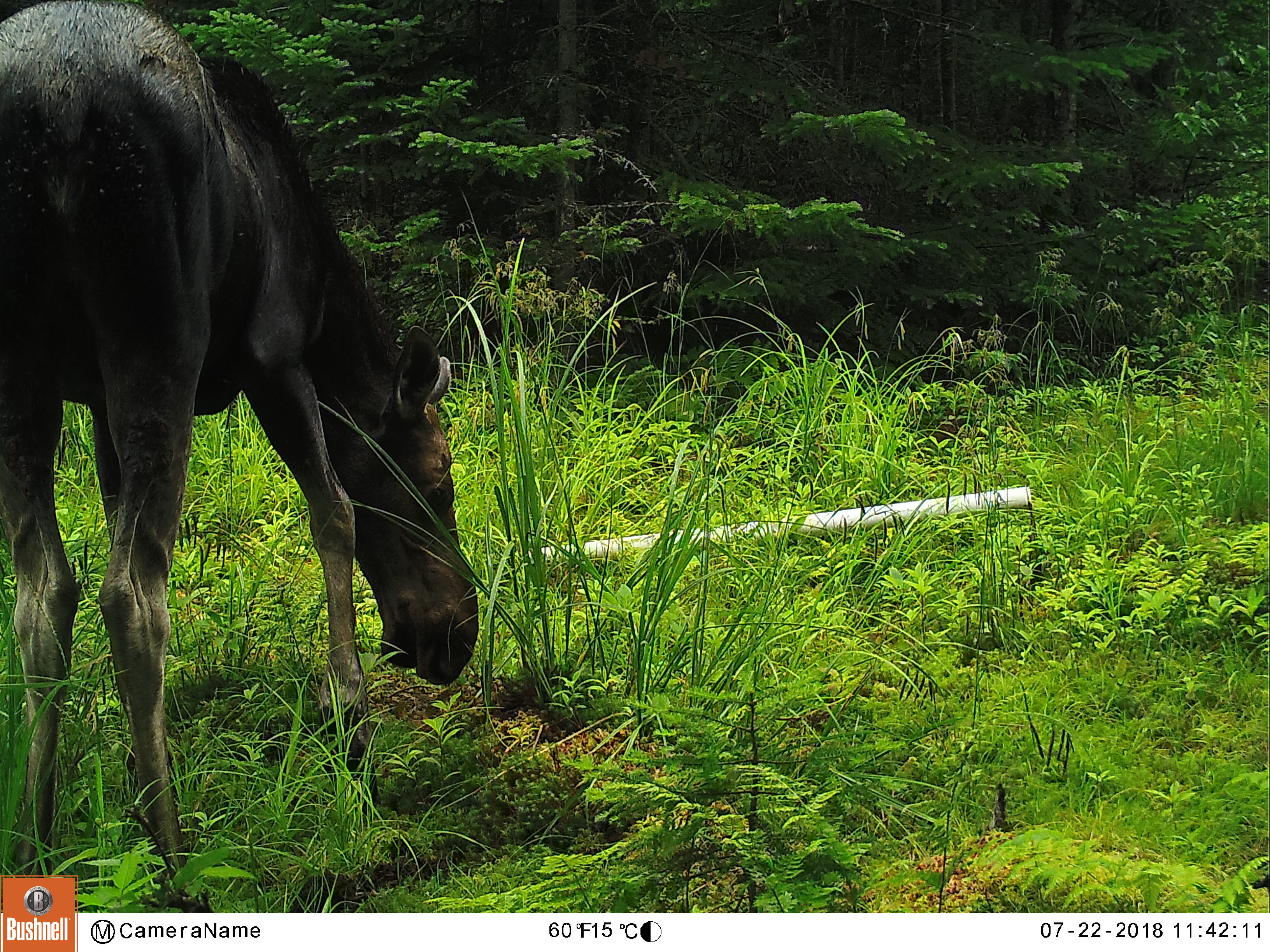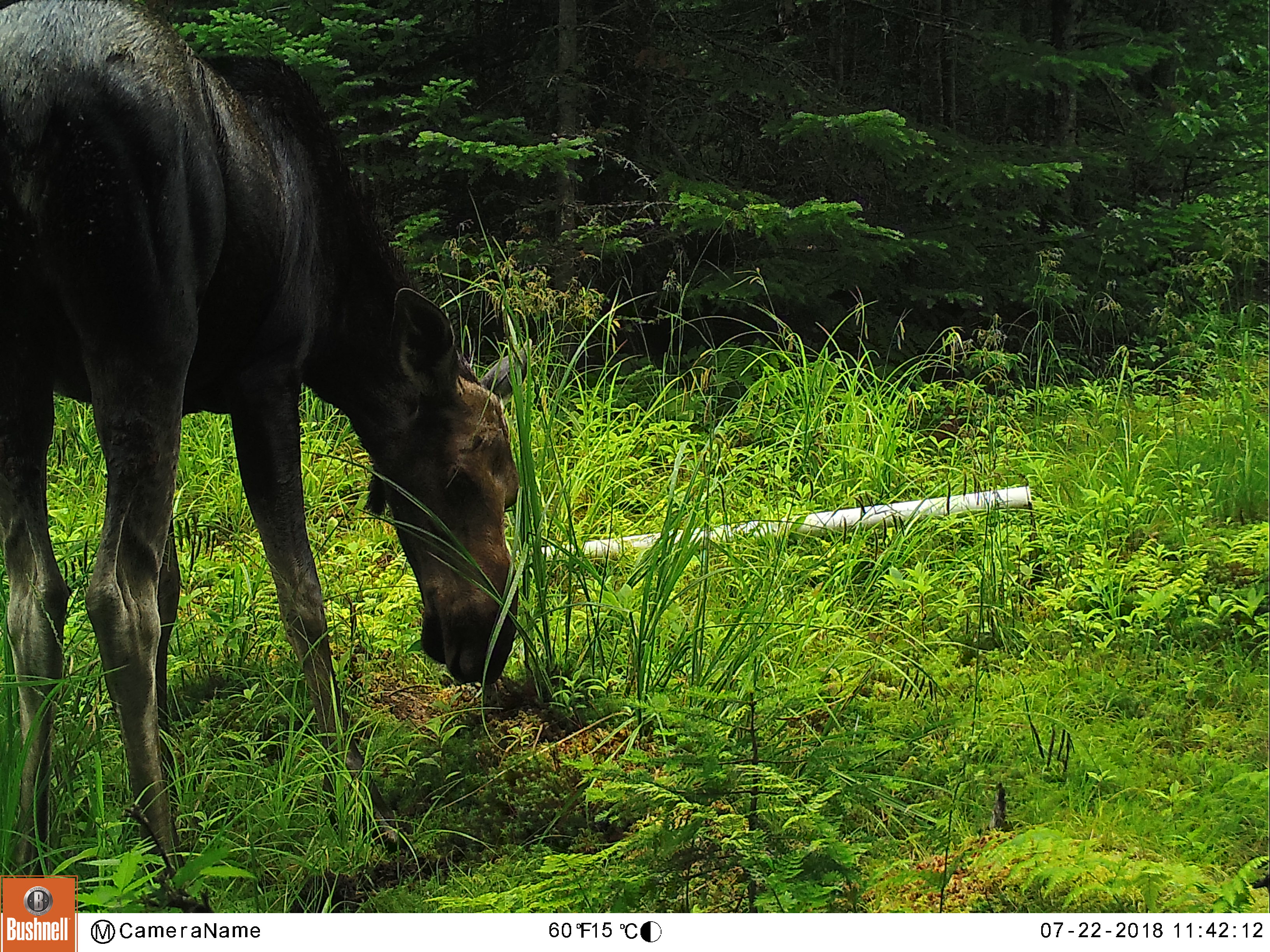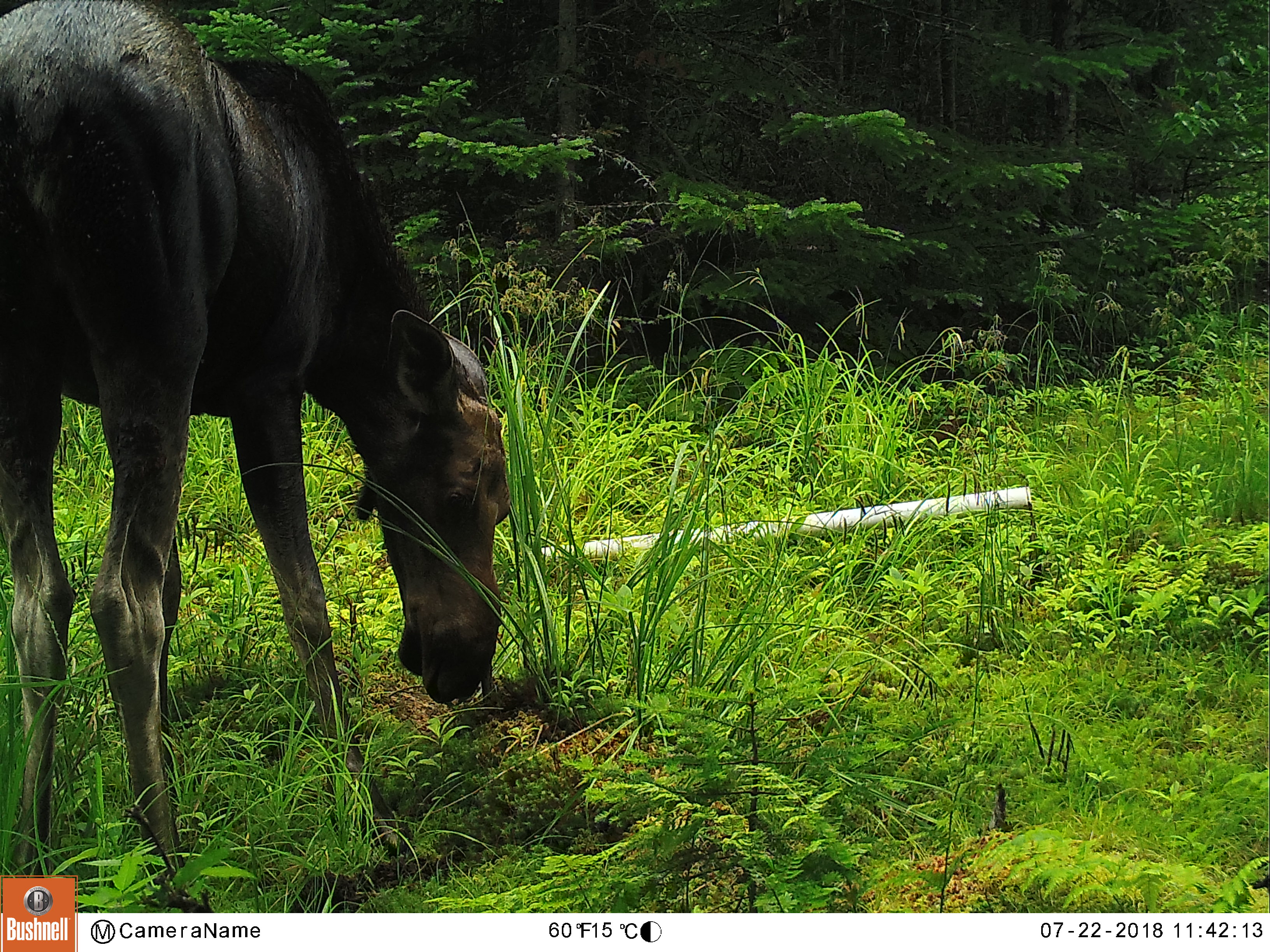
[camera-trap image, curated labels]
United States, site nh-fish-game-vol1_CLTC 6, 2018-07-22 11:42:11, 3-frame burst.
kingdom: Animalia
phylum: Chordata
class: Mammalia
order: Artiodactyla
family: Cervidae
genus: Alces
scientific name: Alces alces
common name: moose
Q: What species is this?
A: Moose (Alces alces).